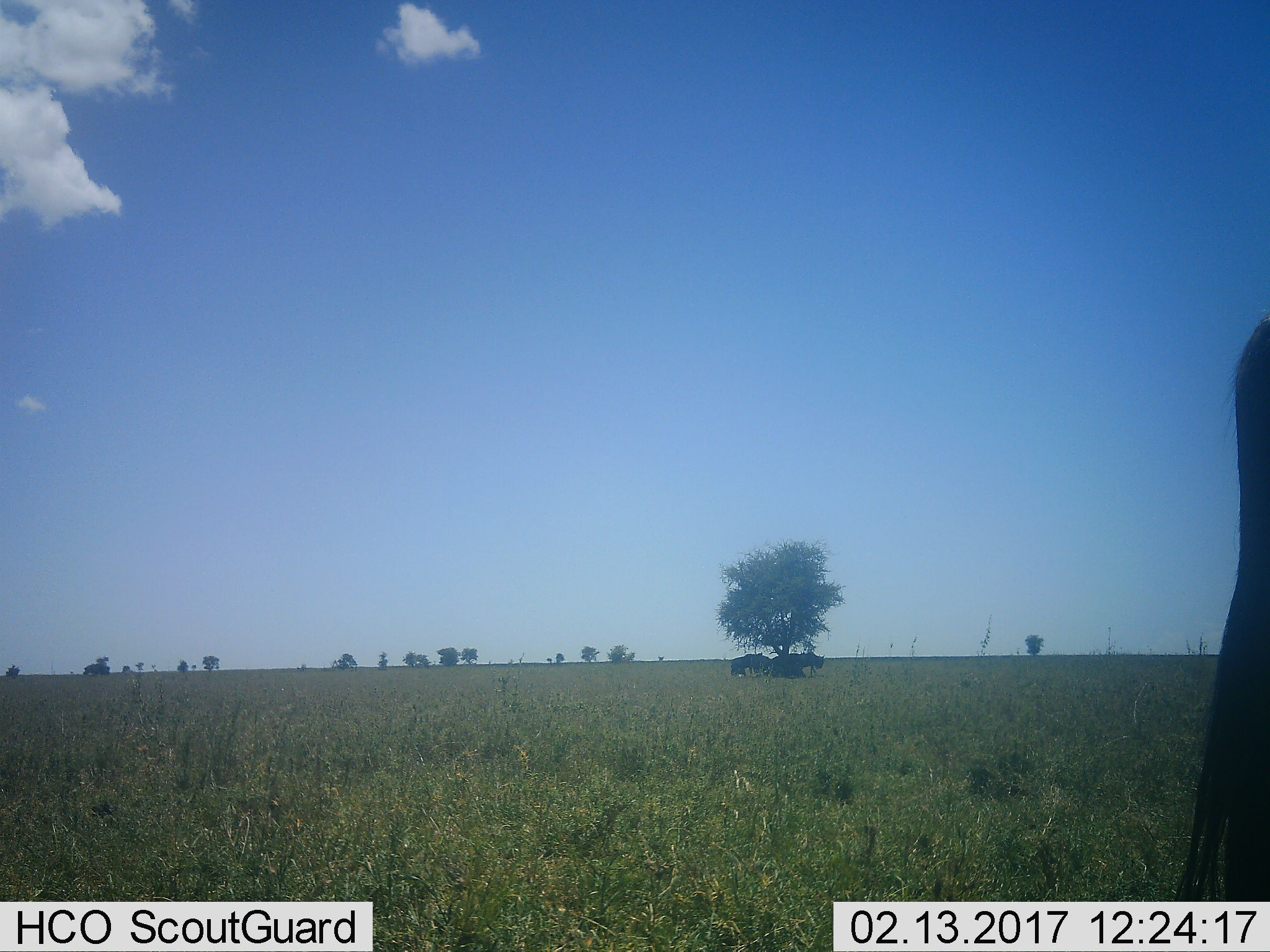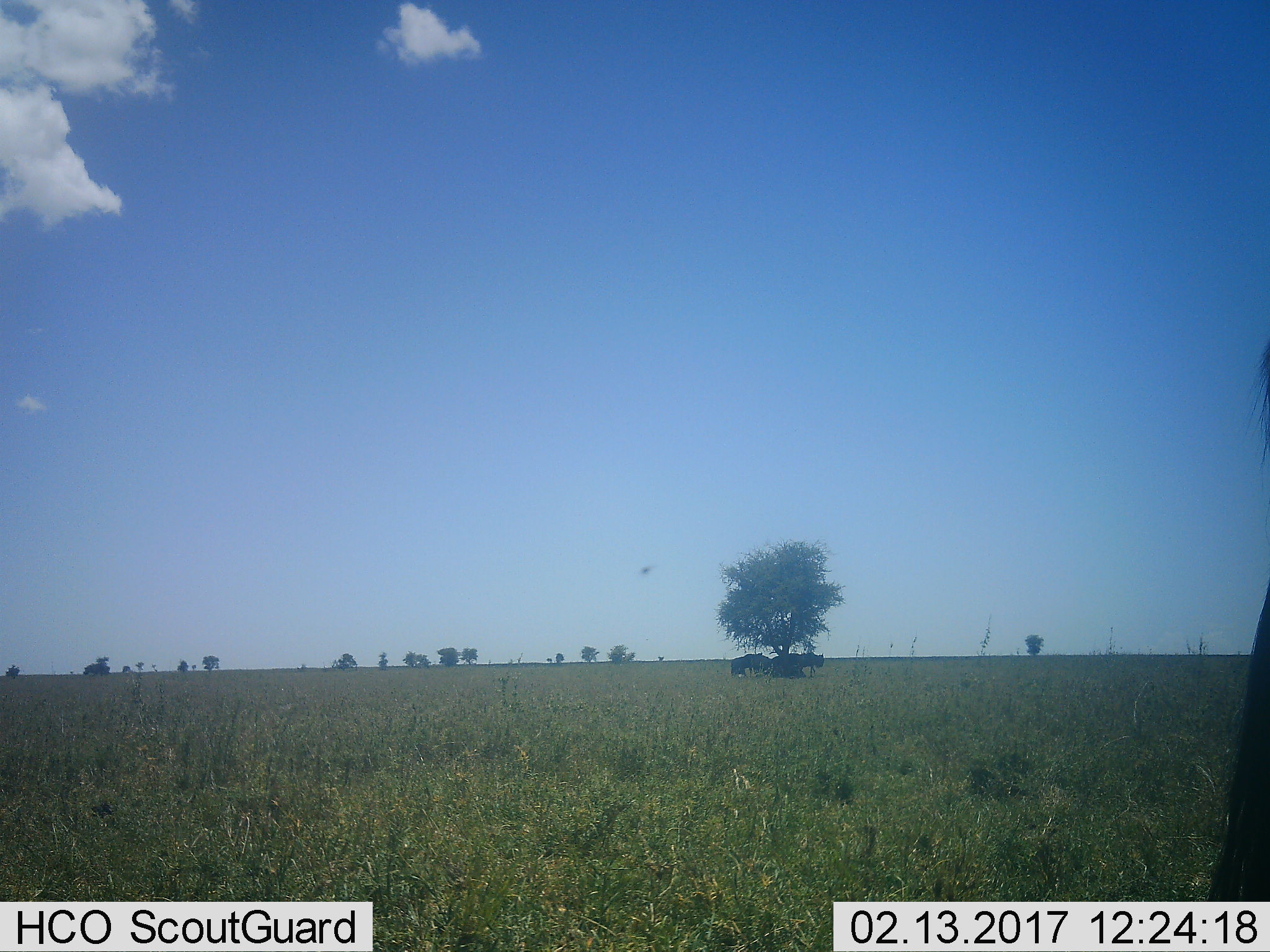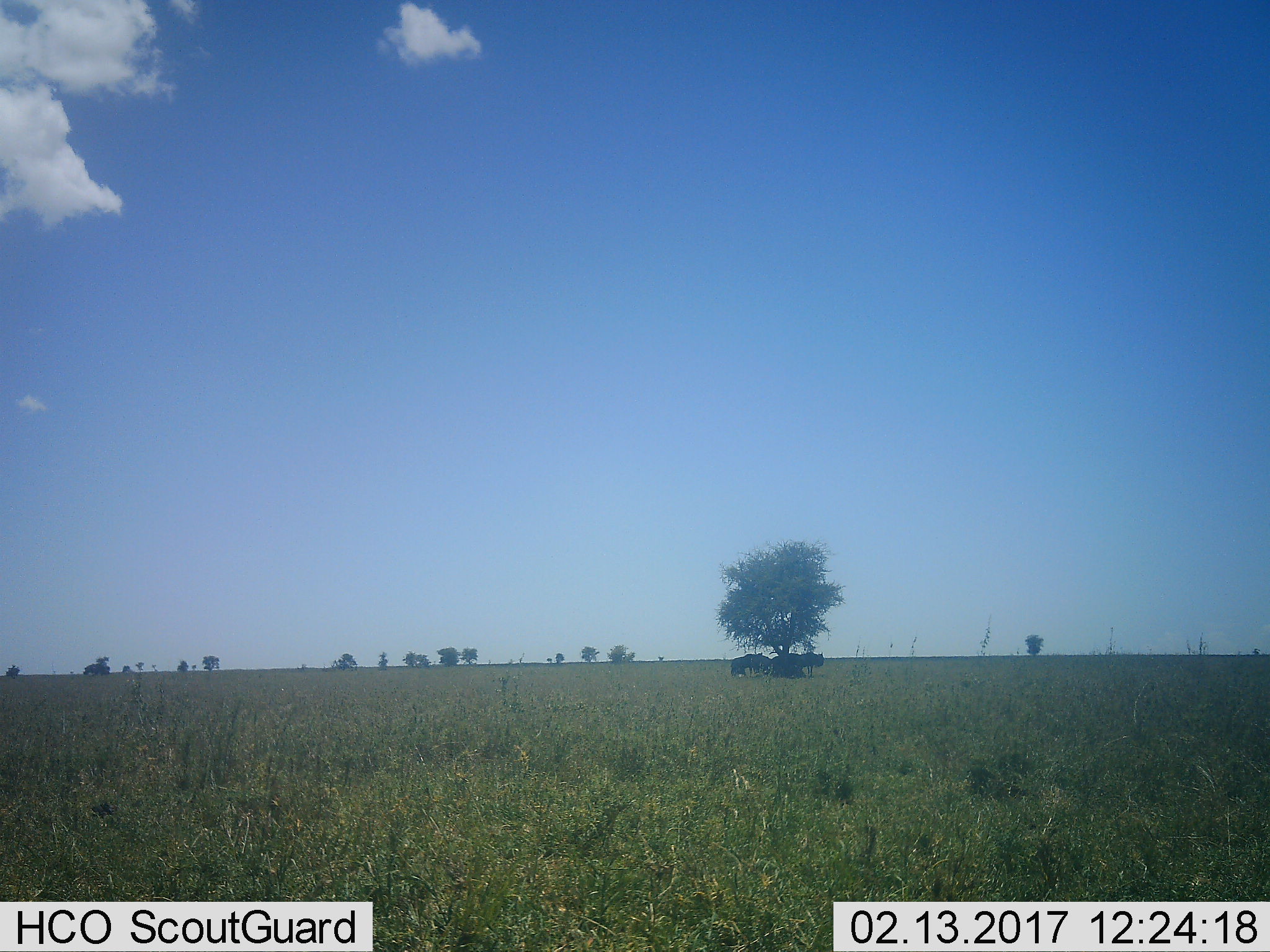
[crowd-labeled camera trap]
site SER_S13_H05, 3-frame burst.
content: unidentified animal